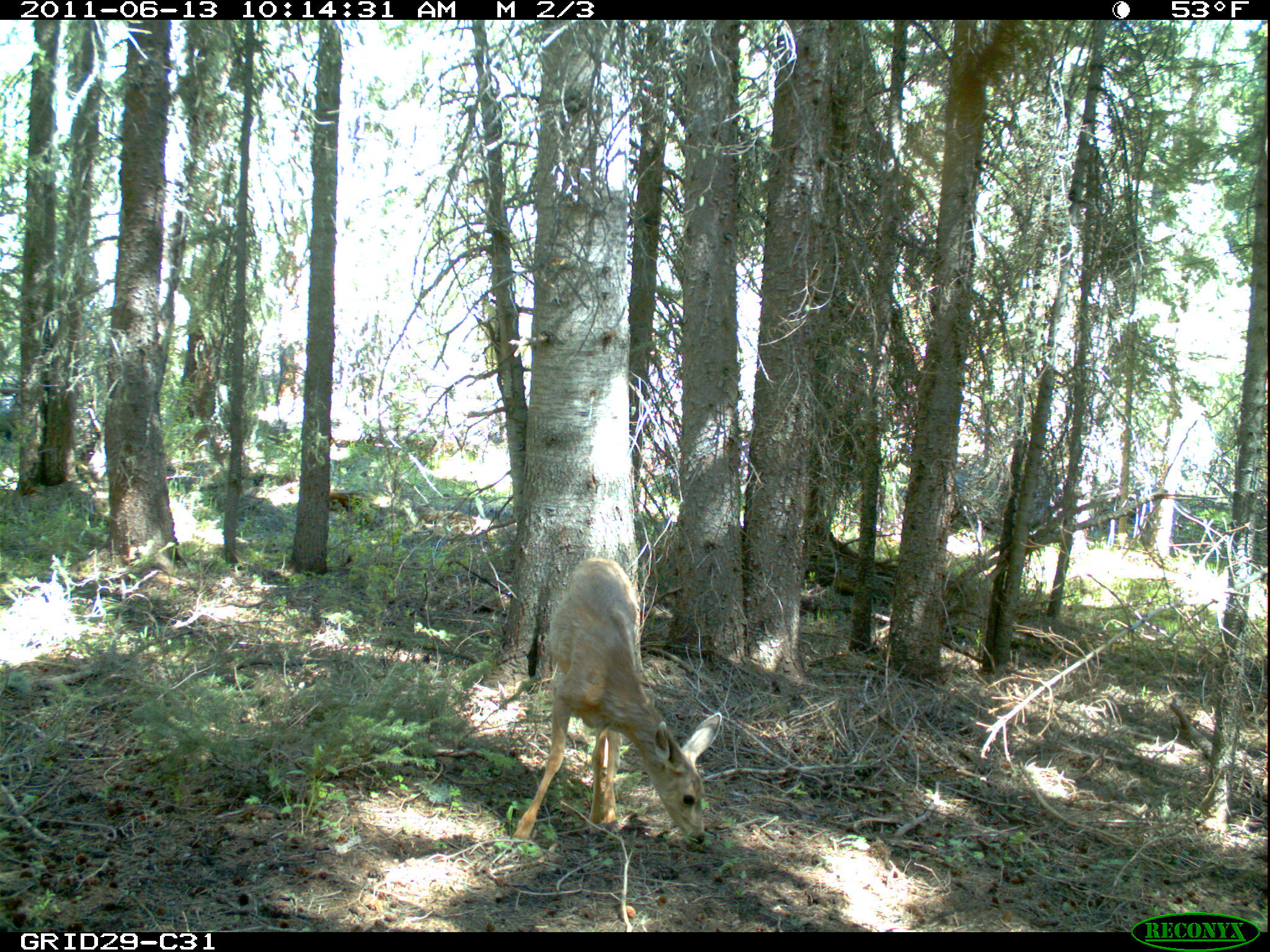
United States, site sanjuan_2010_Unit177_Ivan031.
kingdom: Animalia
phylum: Chordata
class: Mammalia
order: Artiodactyla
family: Cervidae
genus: Odocoileus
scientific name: Odocoileus hemionus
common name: mule deer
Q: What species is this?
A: Odocoileus hemionus (mule deer).